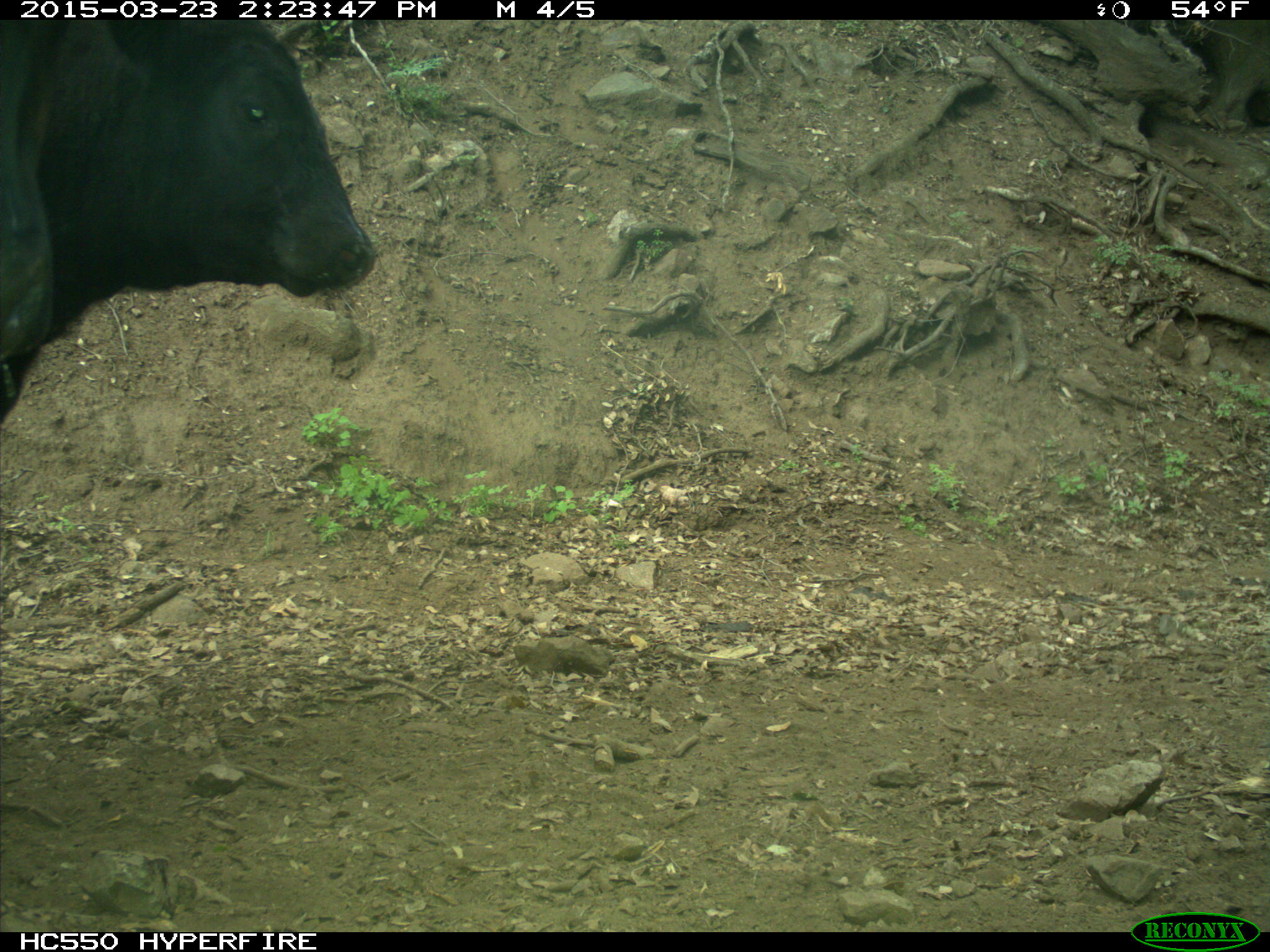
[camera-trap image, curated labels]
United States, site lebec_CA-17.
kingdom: Animalia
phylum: Chordata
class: Mammalia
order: Artiodactyla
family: Bovidae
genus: Bos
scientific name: Bos taurus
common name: domestic cow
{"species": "Bos taurus (domestic cow)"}